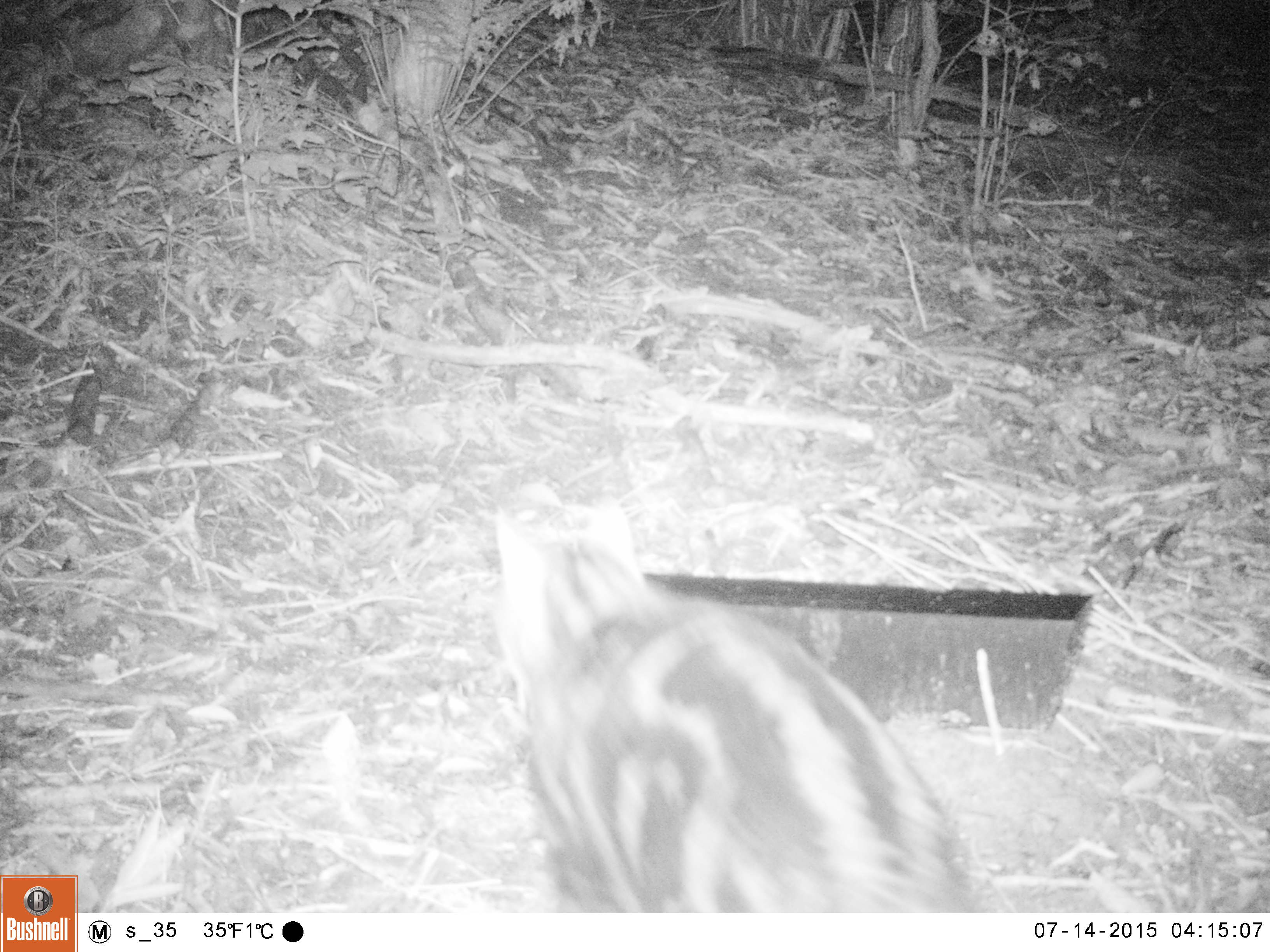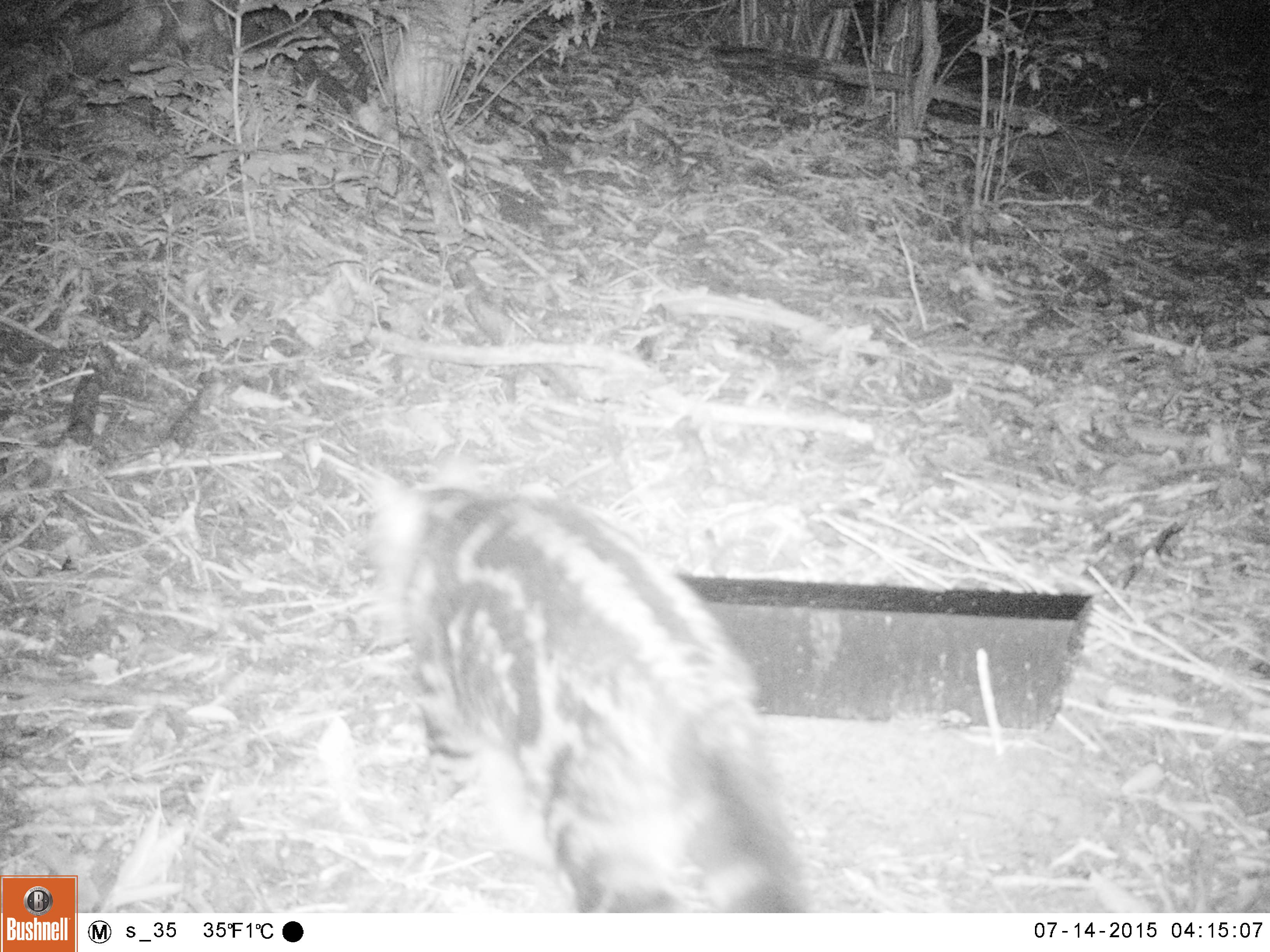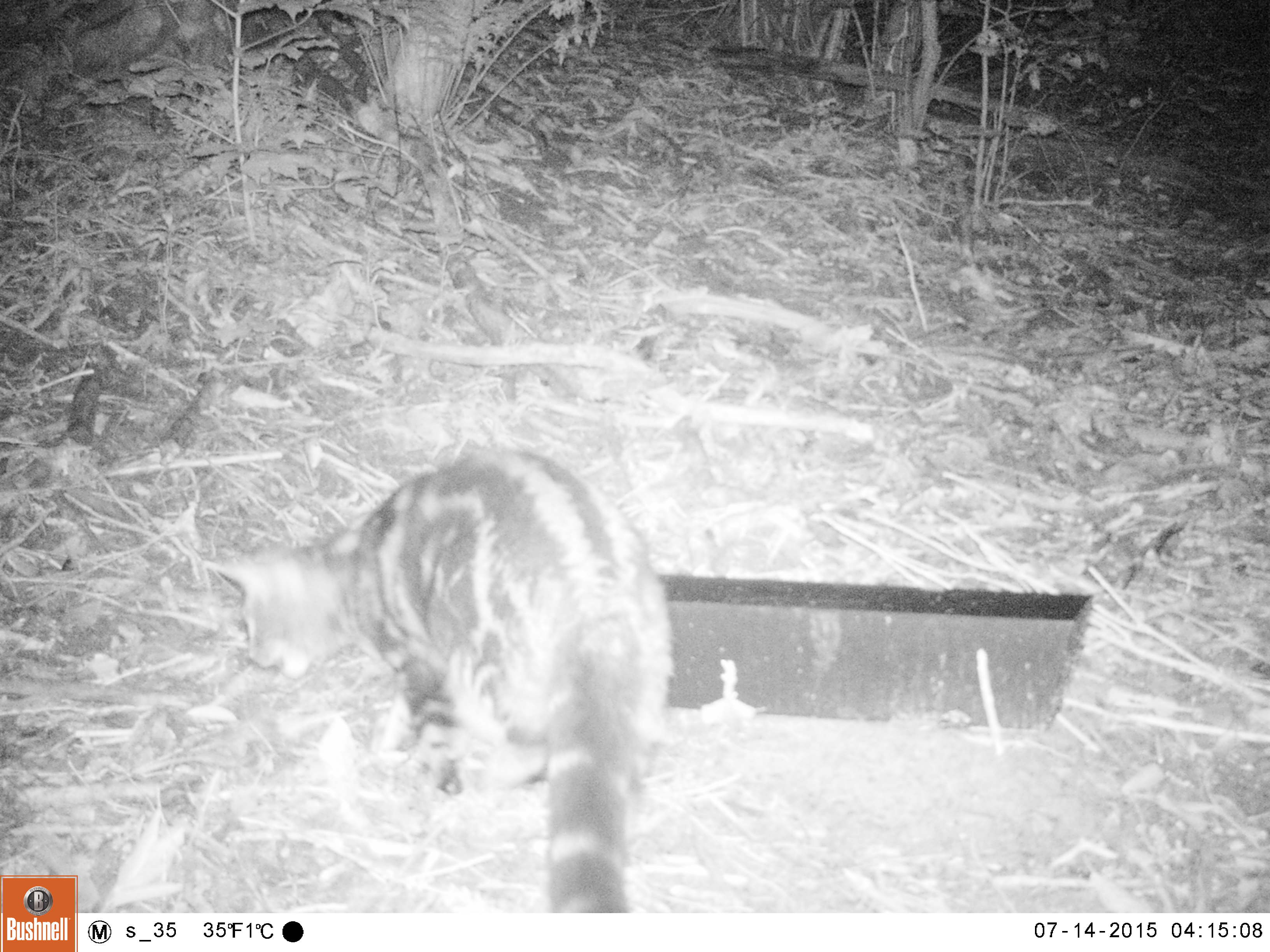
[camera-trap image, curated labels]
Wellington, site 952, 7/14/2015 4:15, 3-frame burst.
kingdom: Animalia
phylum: Chordata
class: Mammalia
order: Carnivora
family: Felidae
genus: Felis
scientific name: Felis catus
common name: cat